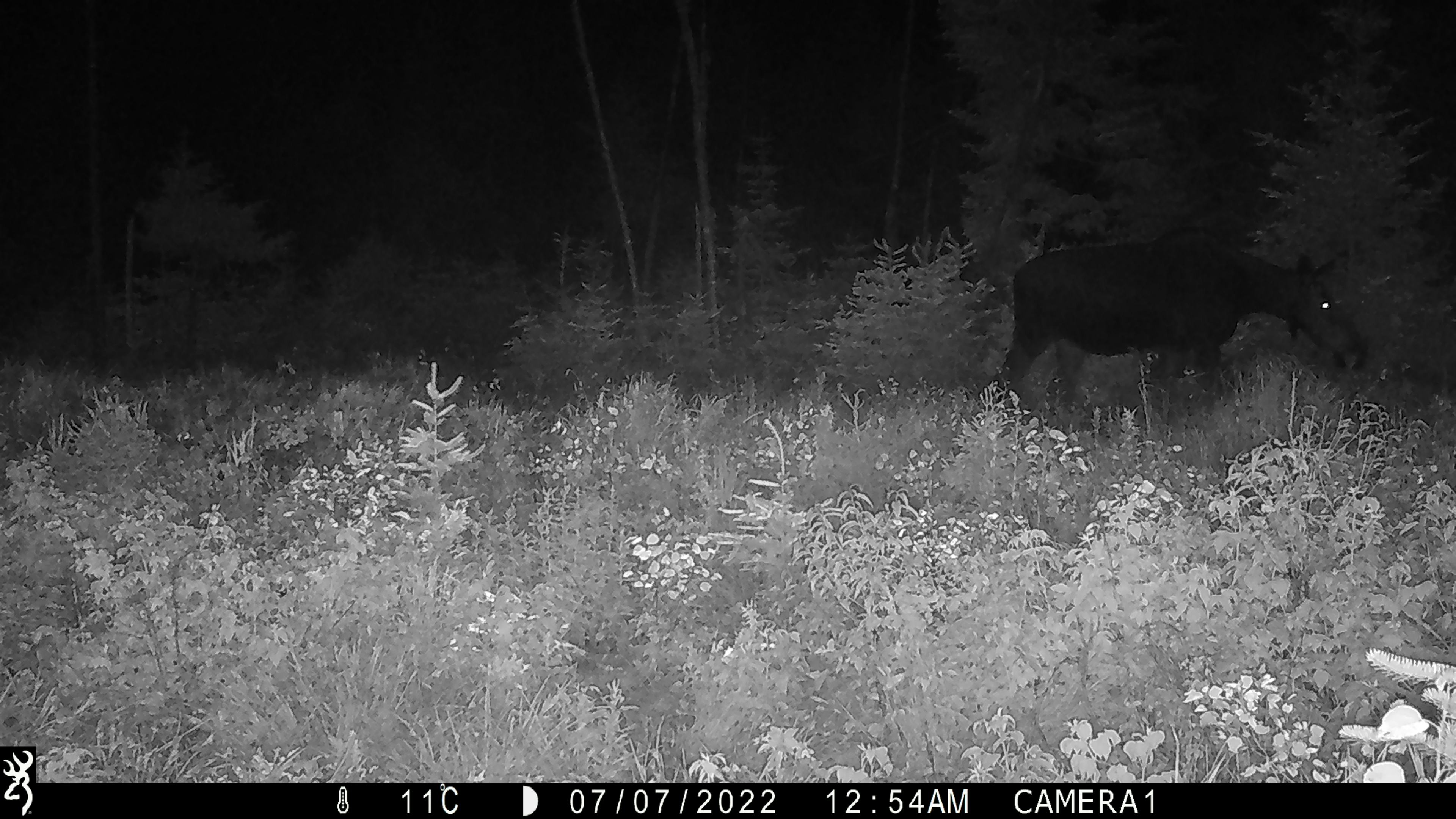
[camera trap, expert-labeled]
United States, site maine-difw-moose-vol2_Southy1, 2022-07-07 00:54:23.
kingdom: Animalia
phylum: Chordata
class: Mammalia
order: Artiodactyla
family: Cervidae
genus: Alces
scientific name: Alces alces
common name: moose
Moose (Alces alces).